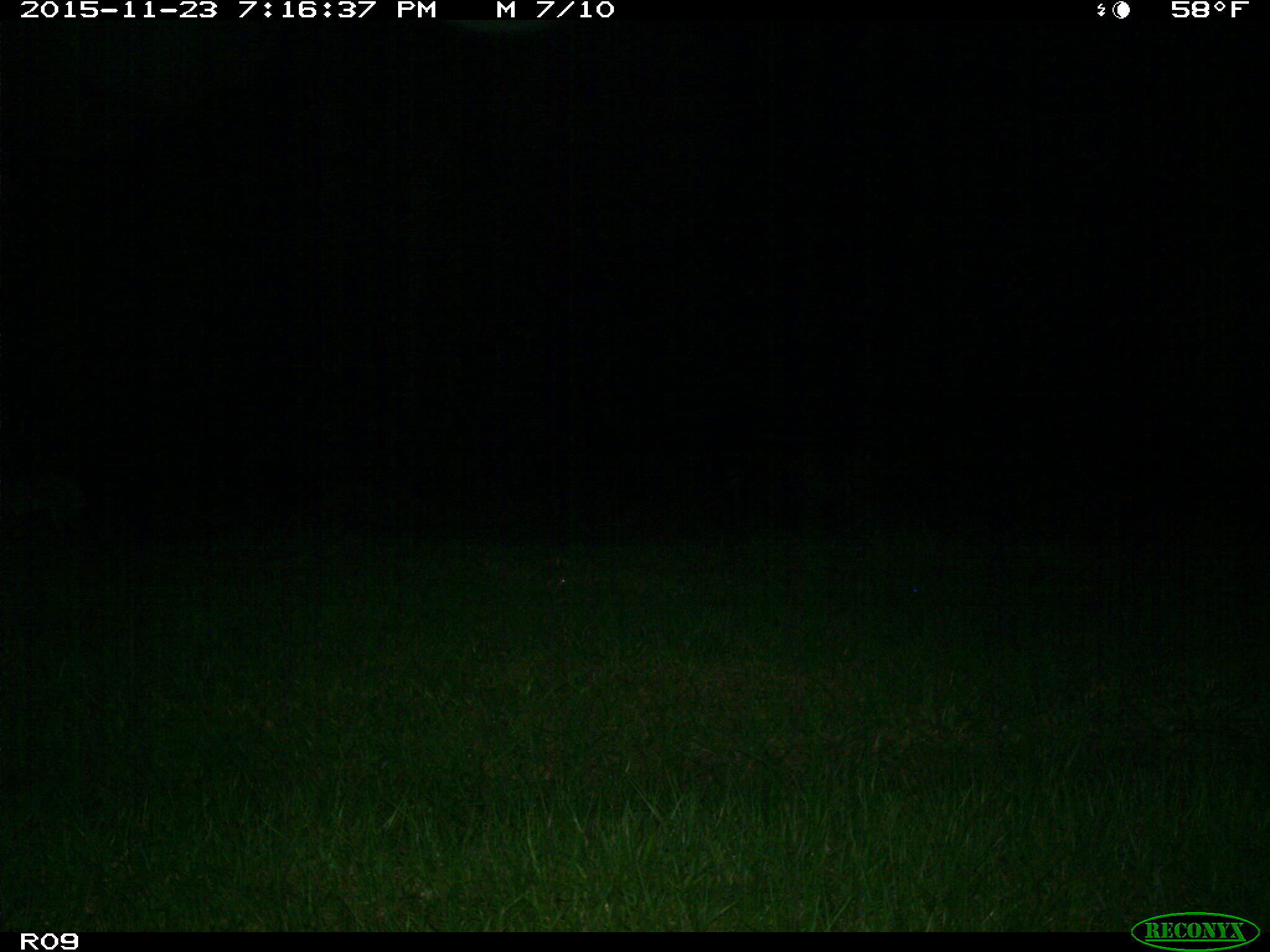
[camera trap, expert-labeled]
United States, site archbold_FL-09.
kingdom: Animalia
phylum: Chordata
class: Mammalia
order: Carnivora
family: Felidae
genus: Lynx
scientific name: Lynx rufus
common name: bobcat